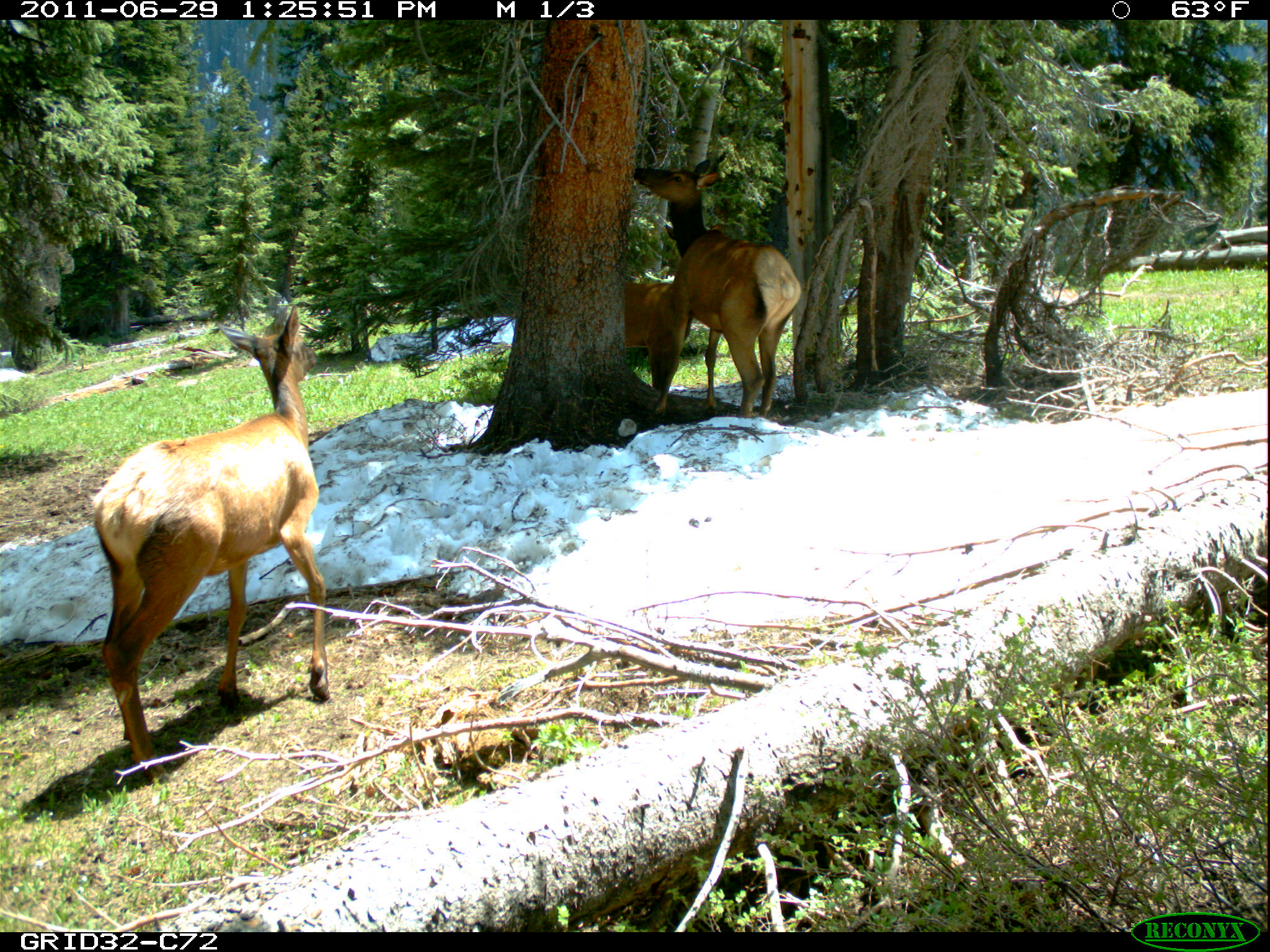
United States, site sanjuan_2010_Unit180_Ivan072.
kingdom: Animalia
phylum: Chordata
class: Mammalia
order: Artiodactyla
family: Cervidae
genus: Cervus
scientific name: Cervus elaphus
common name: red deer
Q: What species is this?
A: Cervus elaphus (red deer).